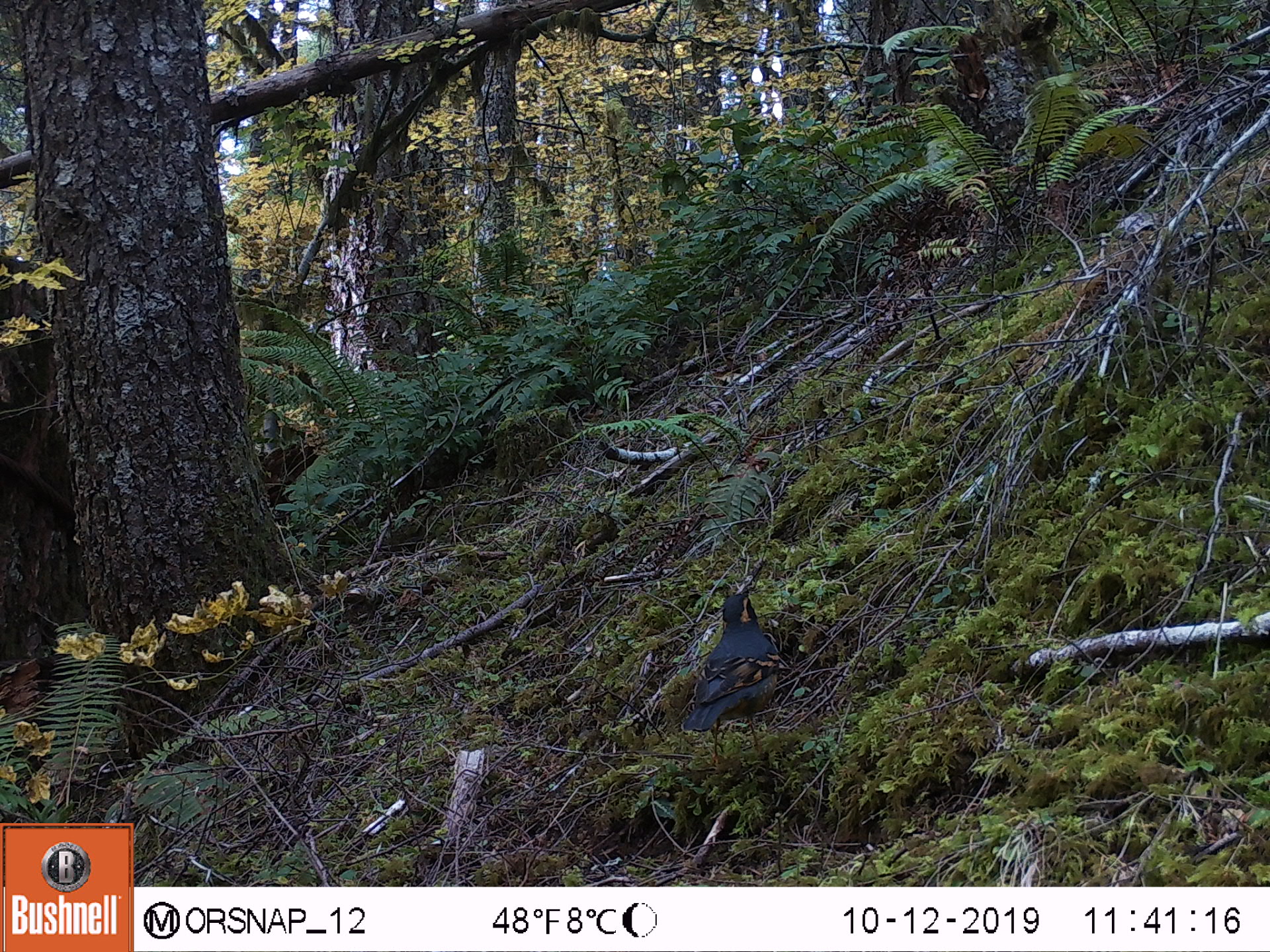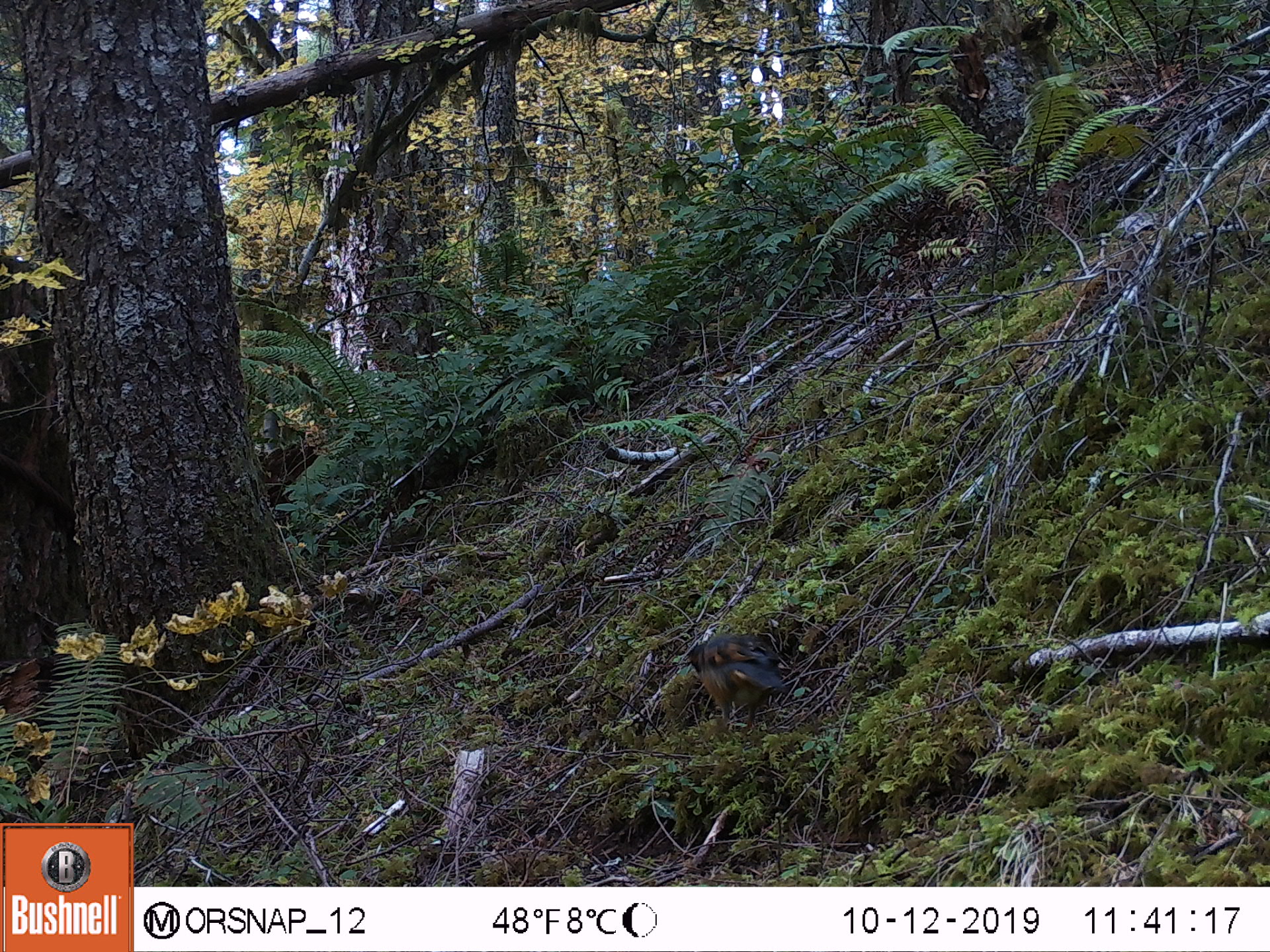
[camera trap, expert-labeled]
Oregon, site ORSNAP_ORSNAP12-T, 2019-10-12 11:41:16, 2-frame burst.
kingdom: Animalia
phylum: Chordata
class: Aves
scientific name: Aves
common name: bird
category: other bird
Other bird (bird) (Aves).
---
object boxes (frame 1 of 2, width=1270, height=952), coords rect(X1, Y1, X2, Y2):
other bird: rect(667, 559, 810, 791)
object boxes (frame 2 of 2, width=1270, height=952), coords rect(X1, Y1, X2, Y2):
other bird: rect(660, 628, 802, 741)